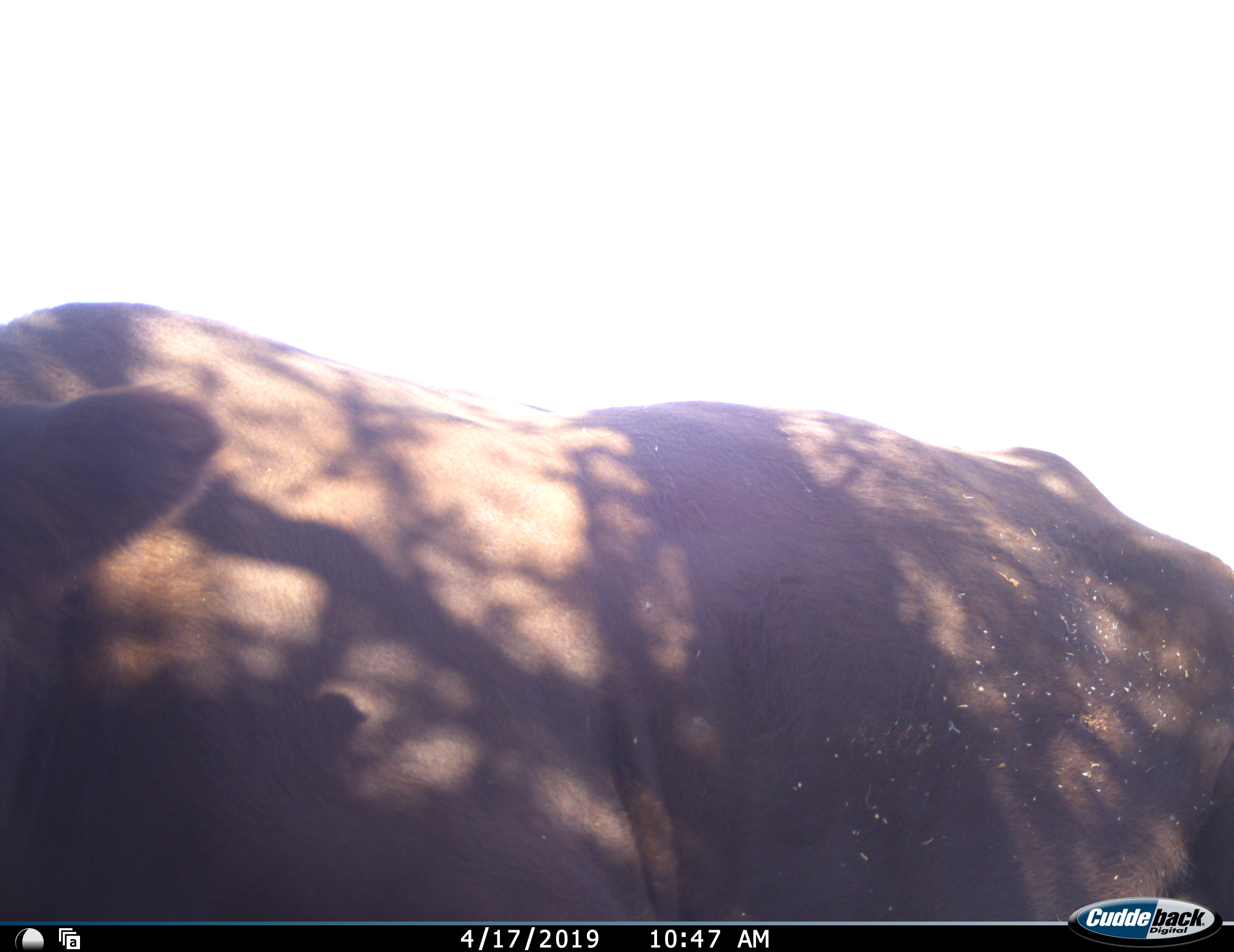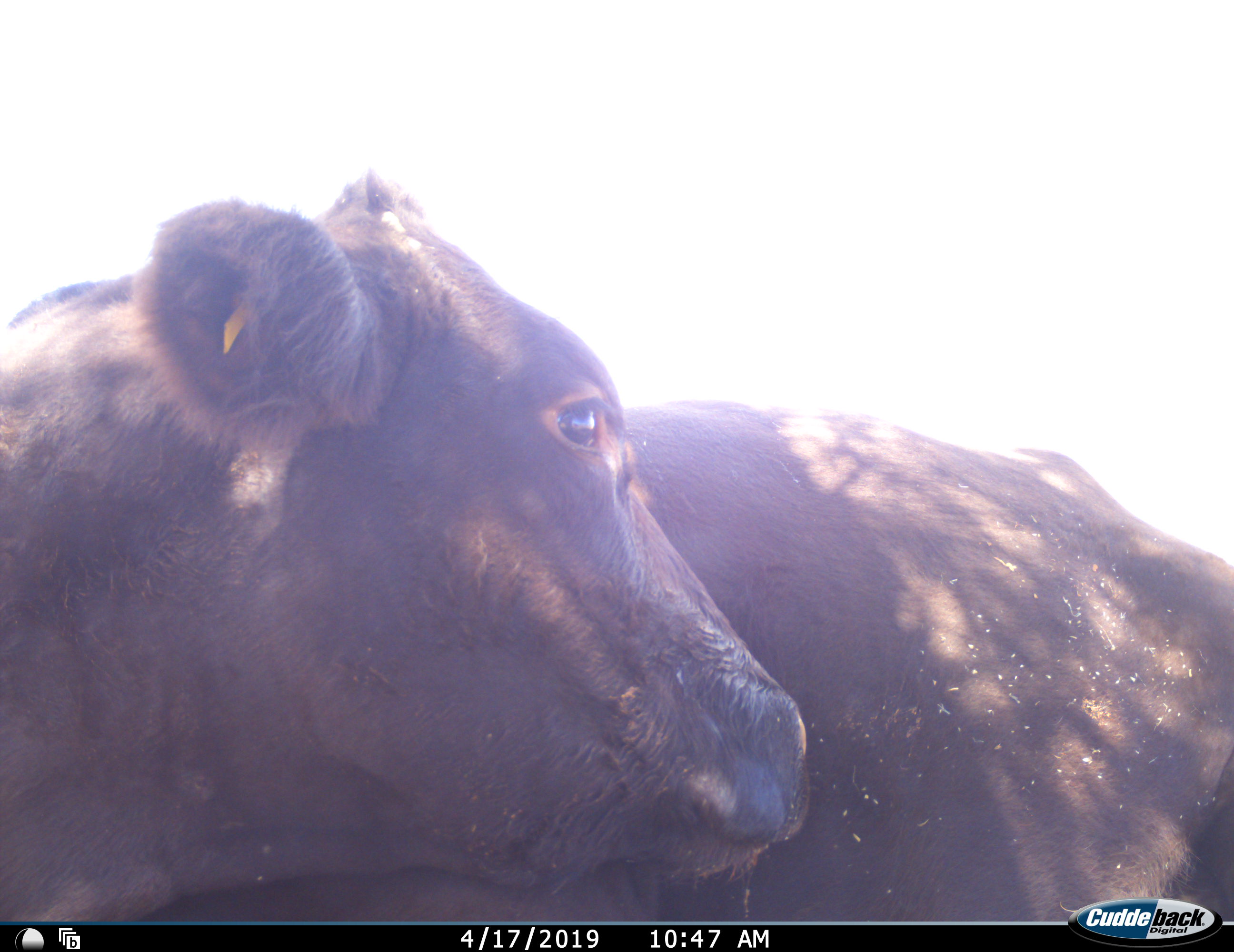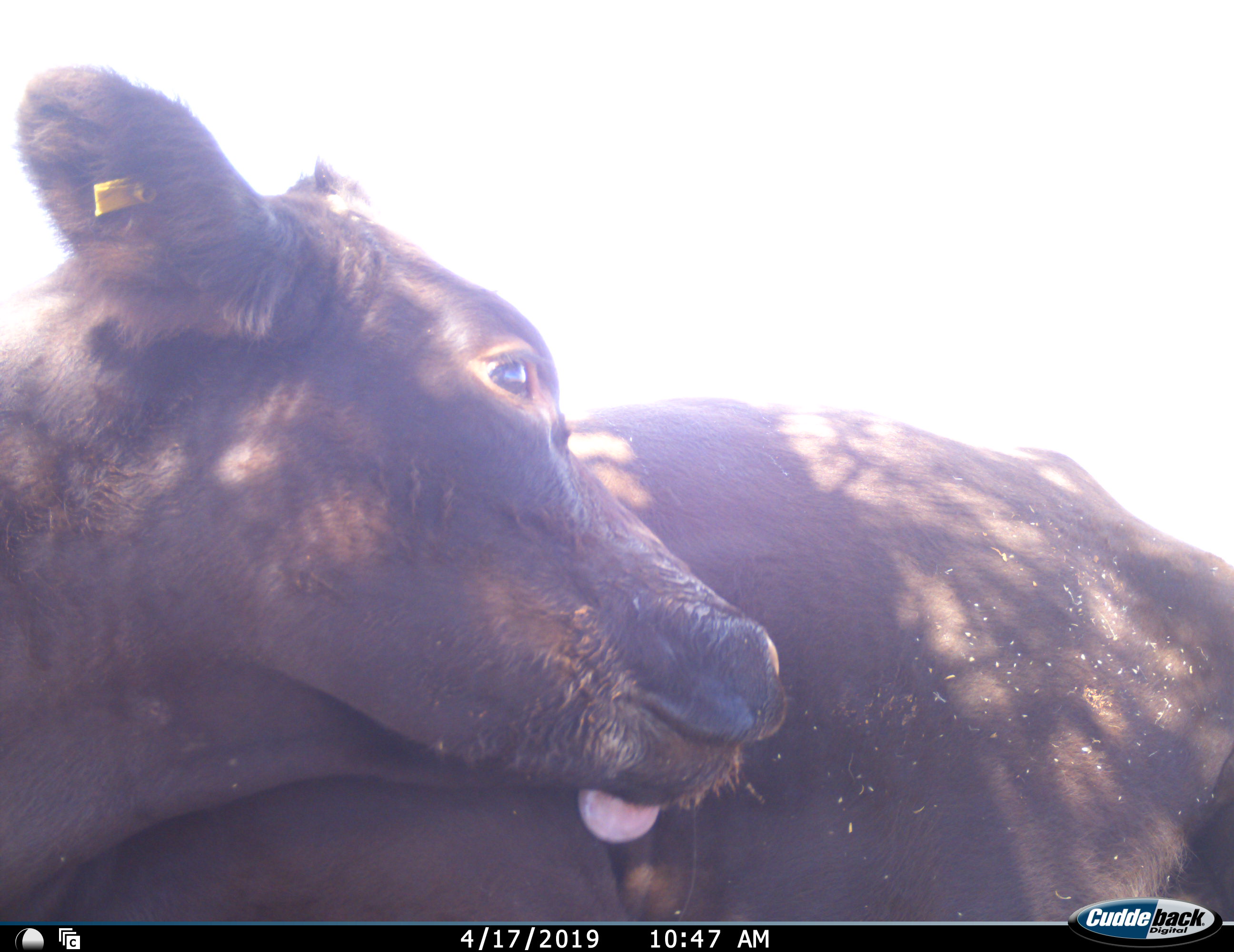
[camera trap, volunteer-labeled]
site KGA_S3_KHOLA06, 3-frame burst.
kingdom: Animalia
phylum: Chordata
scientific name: Vertebrata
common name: domestic animal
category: domesticanimal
Domesticanimal (domestic animal) (Vertebrata), count 1. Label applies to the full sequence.